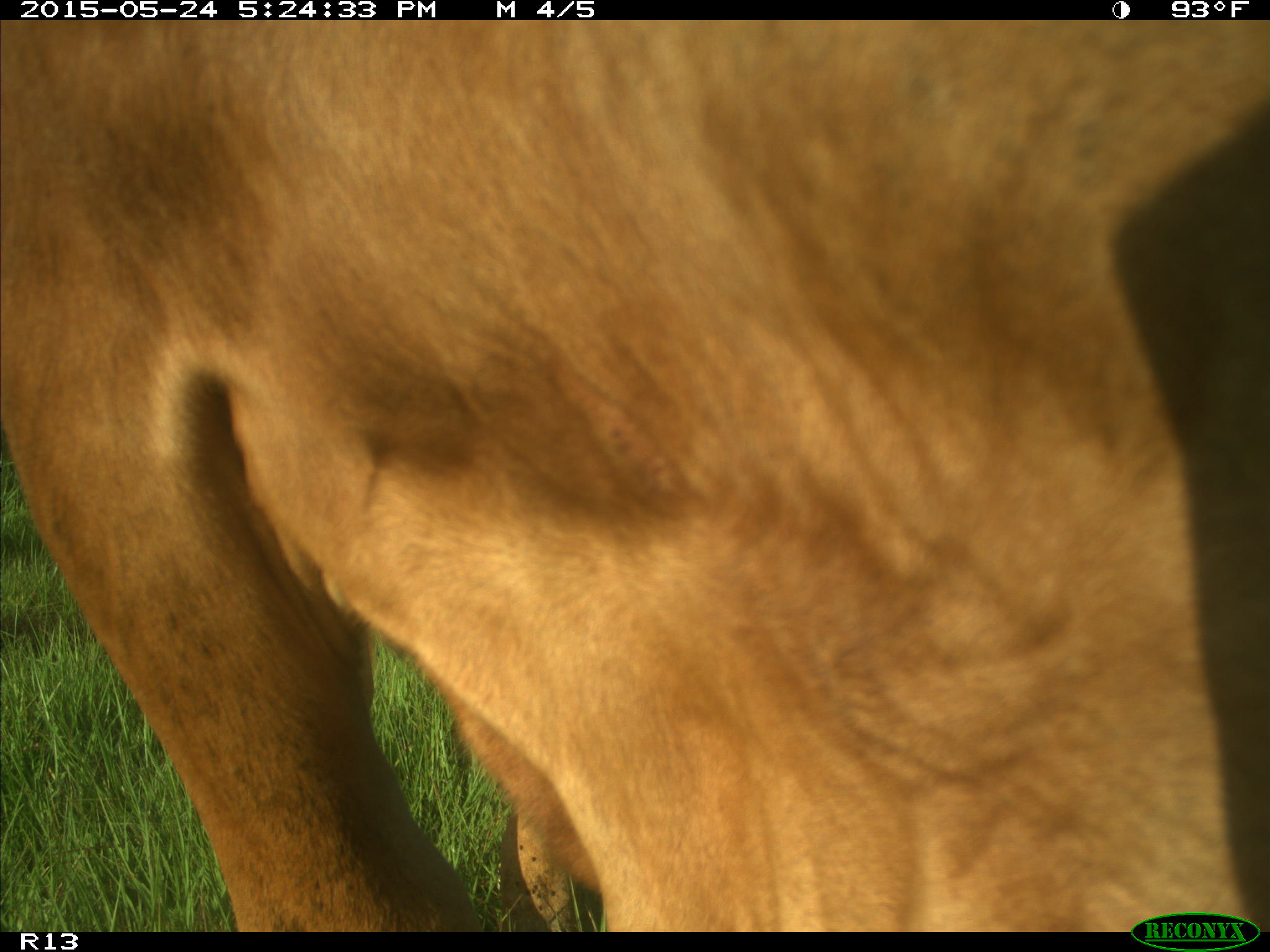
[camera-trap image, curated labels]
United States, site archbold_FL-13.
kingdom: Animalia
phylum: Chordata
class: Mammalia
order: Artiodactyla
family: Bovidae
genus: Bos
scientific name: Bos taurus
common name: domestic cow